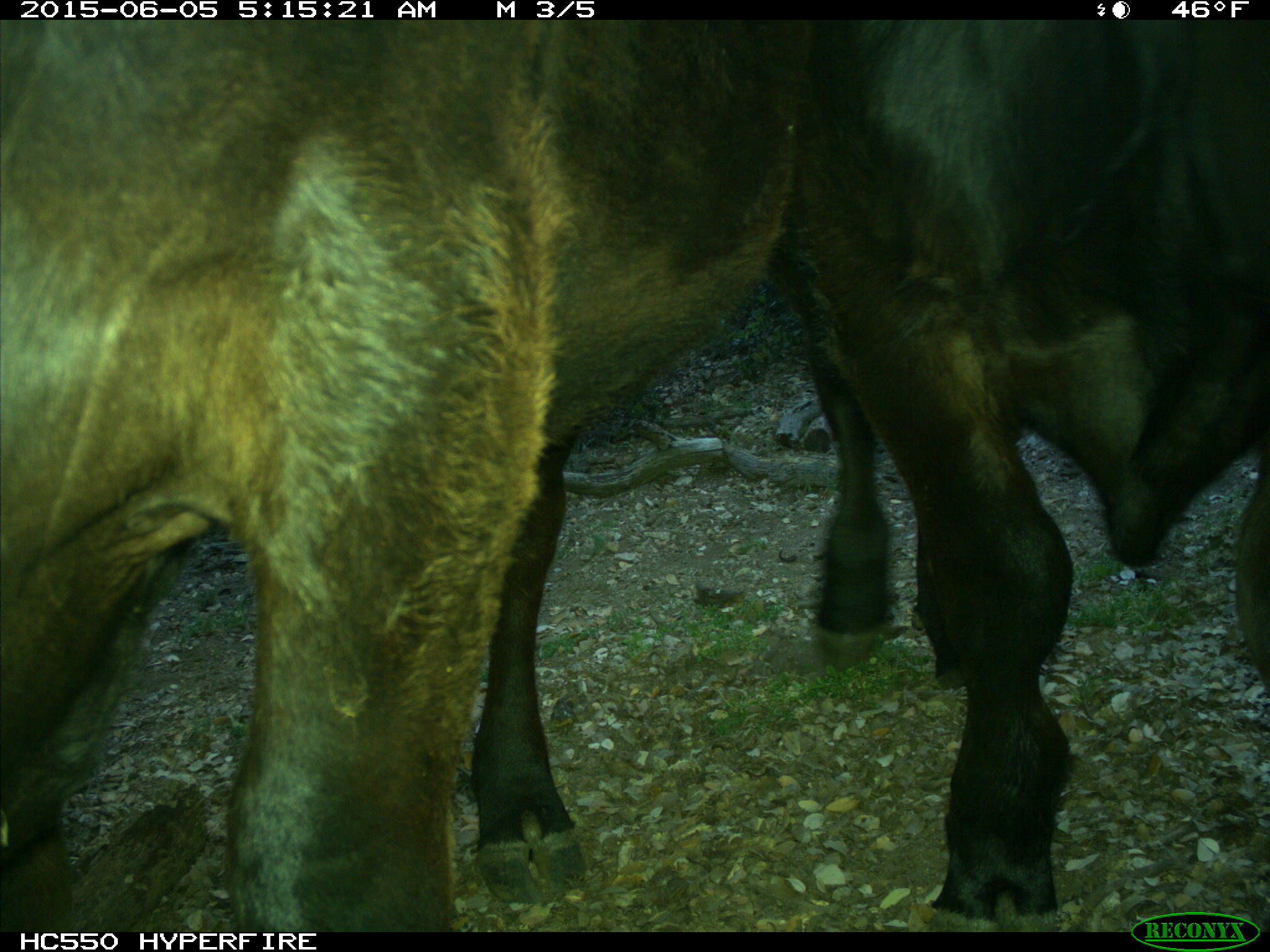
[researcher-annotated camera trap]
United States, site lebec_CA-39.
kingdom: Animalia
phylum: Chordata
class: Mammalia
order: Artiodactyla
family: Bovidae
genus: Bos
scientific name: Bos taurus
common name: domestic cow